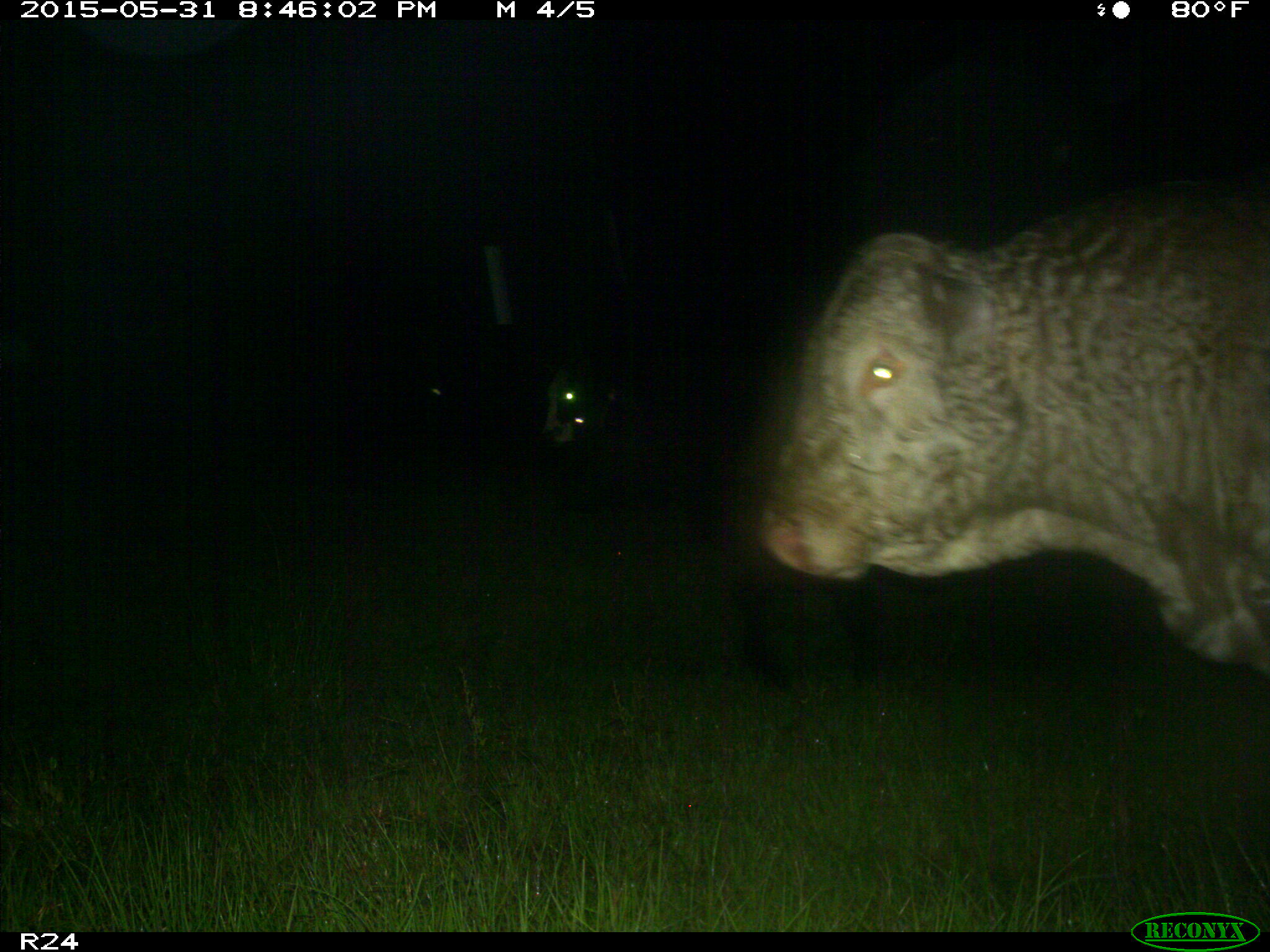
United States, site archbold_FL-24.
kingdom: Animalia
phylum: Chordata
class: Mammalia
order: Artiodactyla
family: Bovidae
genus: Bos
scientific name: Bos taurus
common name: domestic cow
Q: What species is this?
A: Bos taurus (domestic cow).